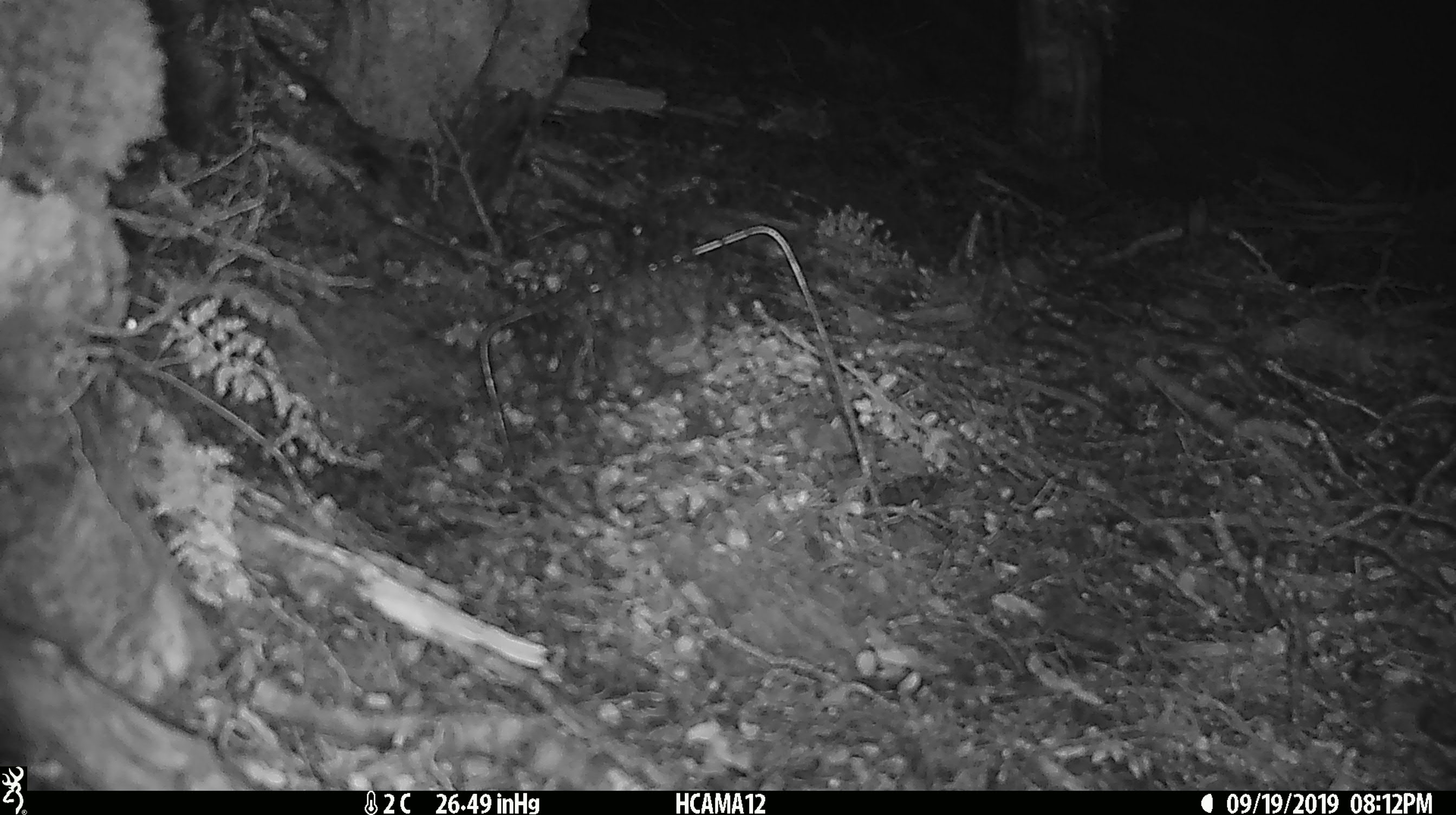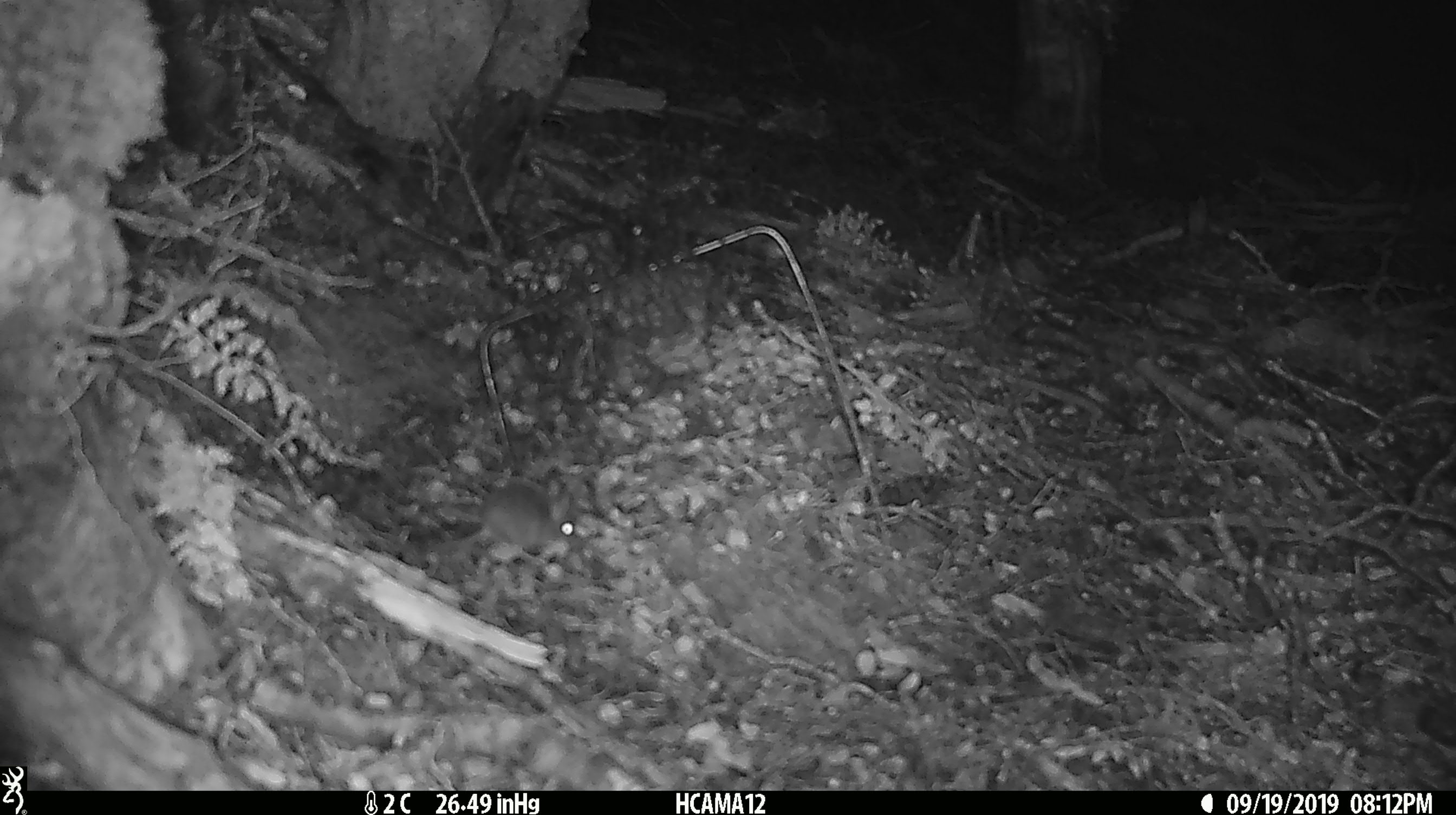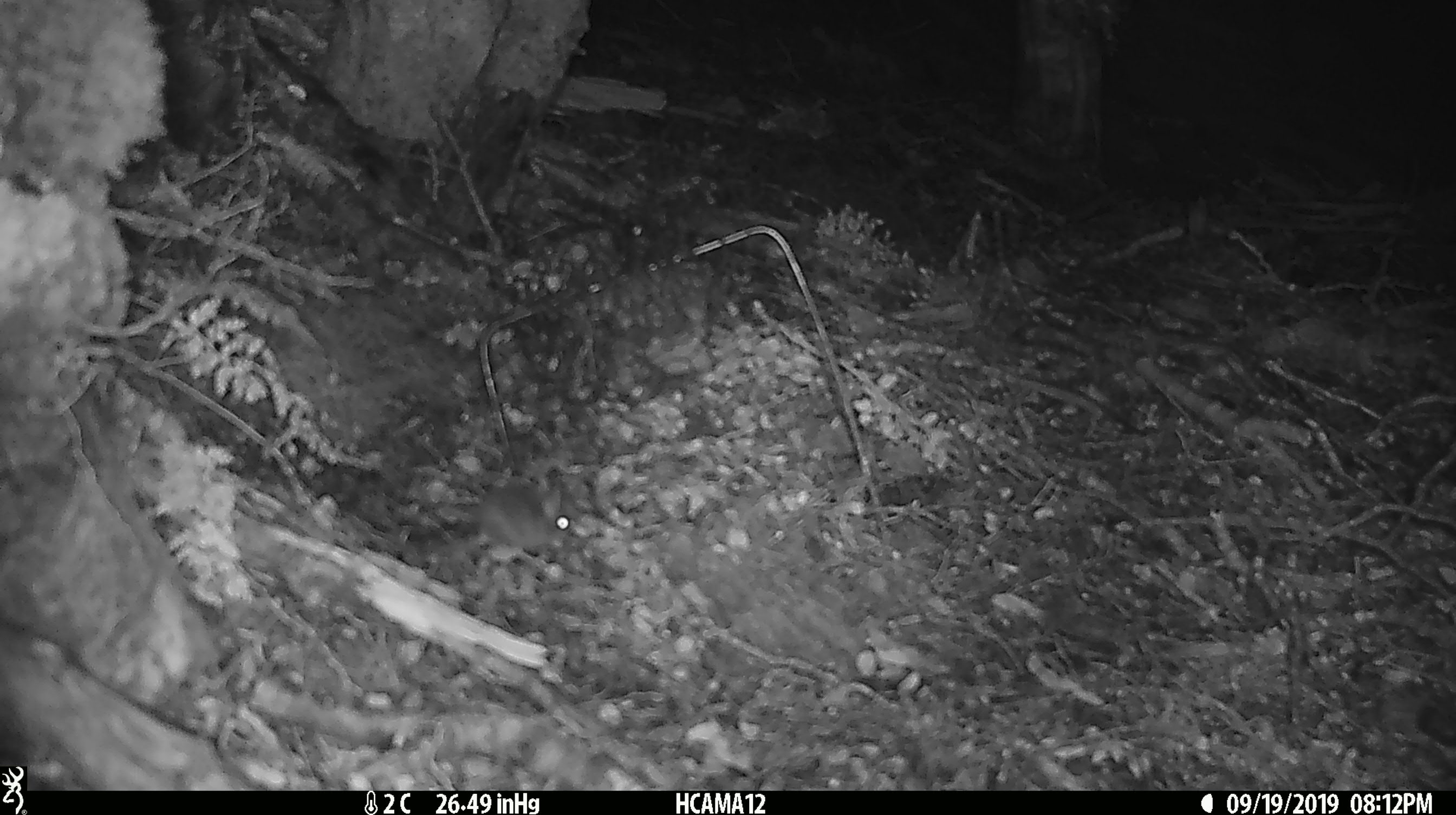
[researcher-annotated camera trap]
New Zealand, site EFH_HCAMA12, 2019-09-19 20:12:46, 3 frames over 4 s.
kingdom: Animalia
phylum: Chordata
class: Mammalia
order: Rodentia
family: Muridae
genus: Mus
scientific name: Mus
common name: mouse